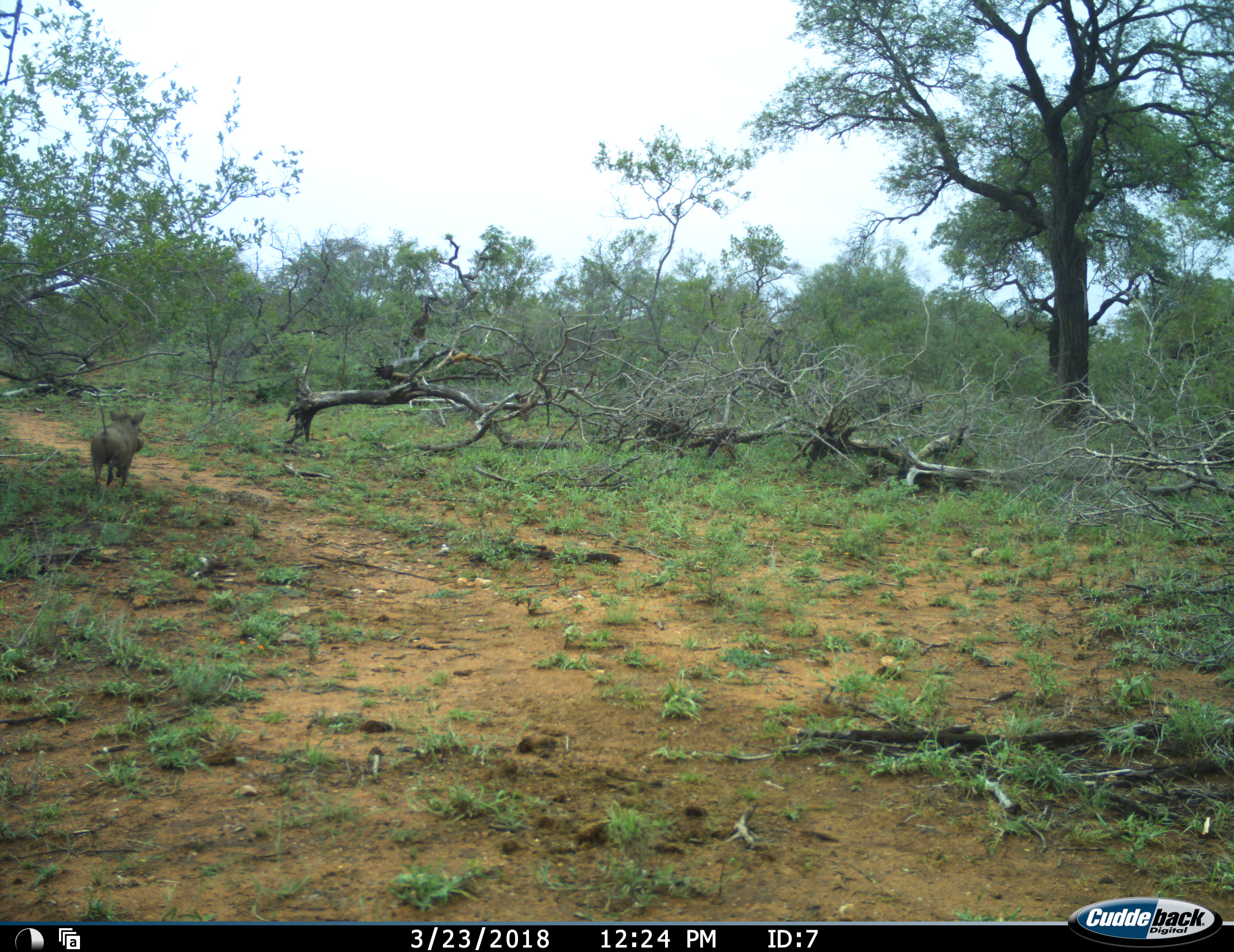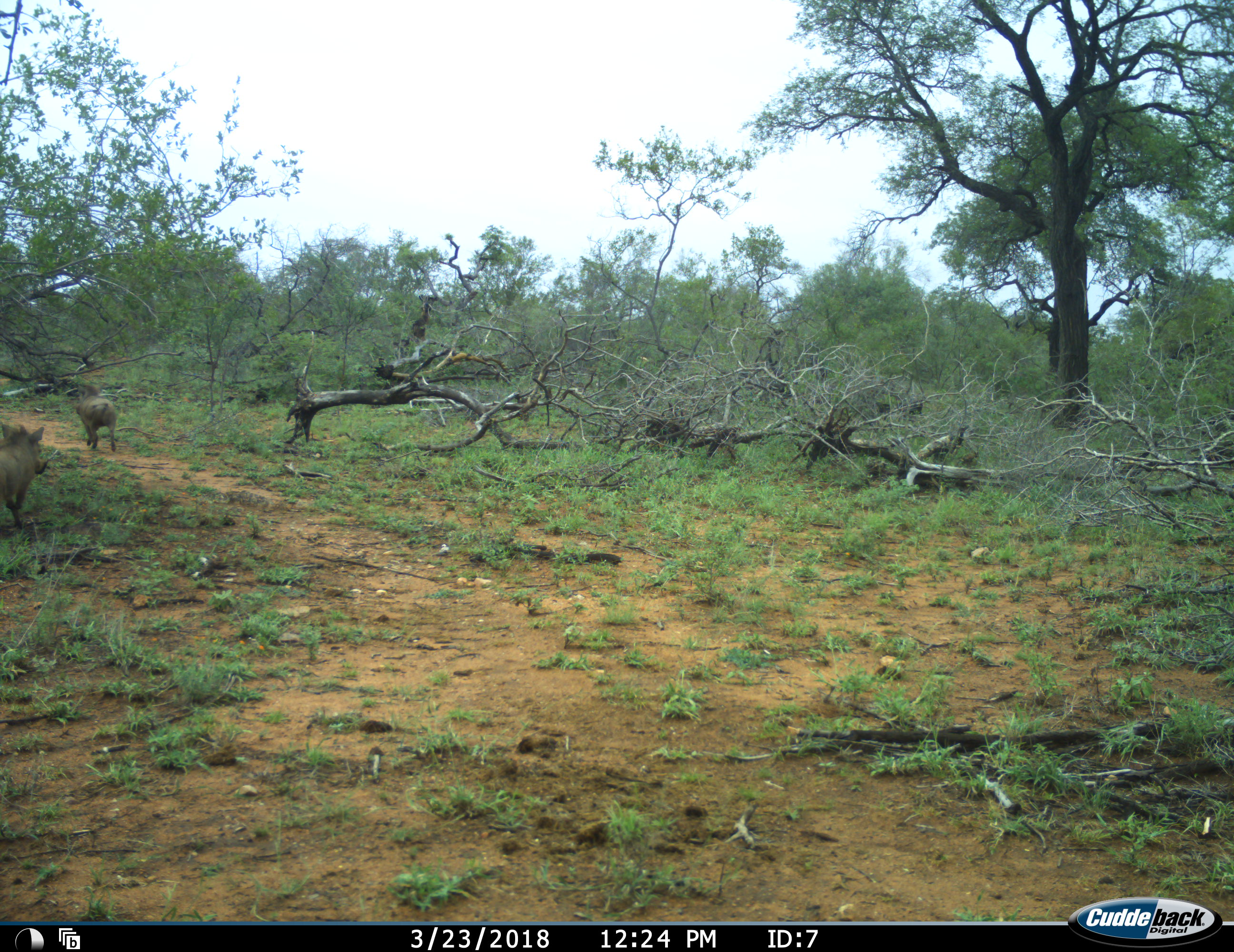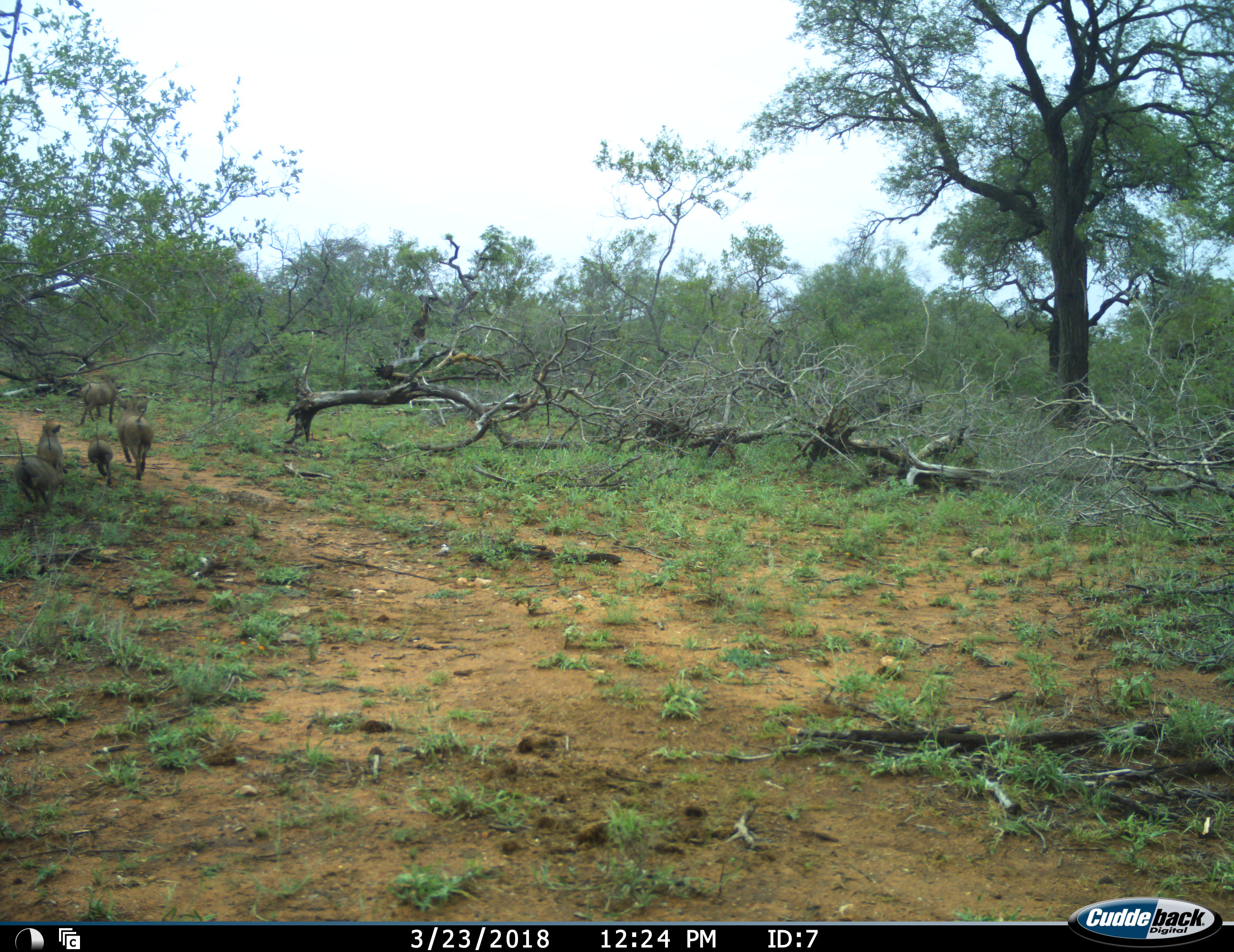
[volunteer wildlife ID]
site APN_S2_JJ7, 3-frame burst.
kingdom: Animalia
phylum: Chordata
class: Mammalia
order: Artiodactyla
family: Suidae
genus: Phacochoerus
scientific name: Phacochoerus africanus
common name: warthog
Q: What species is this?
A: Warthog (Phacochoerus africanus).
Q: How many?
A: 5.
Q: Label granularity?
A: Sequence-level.